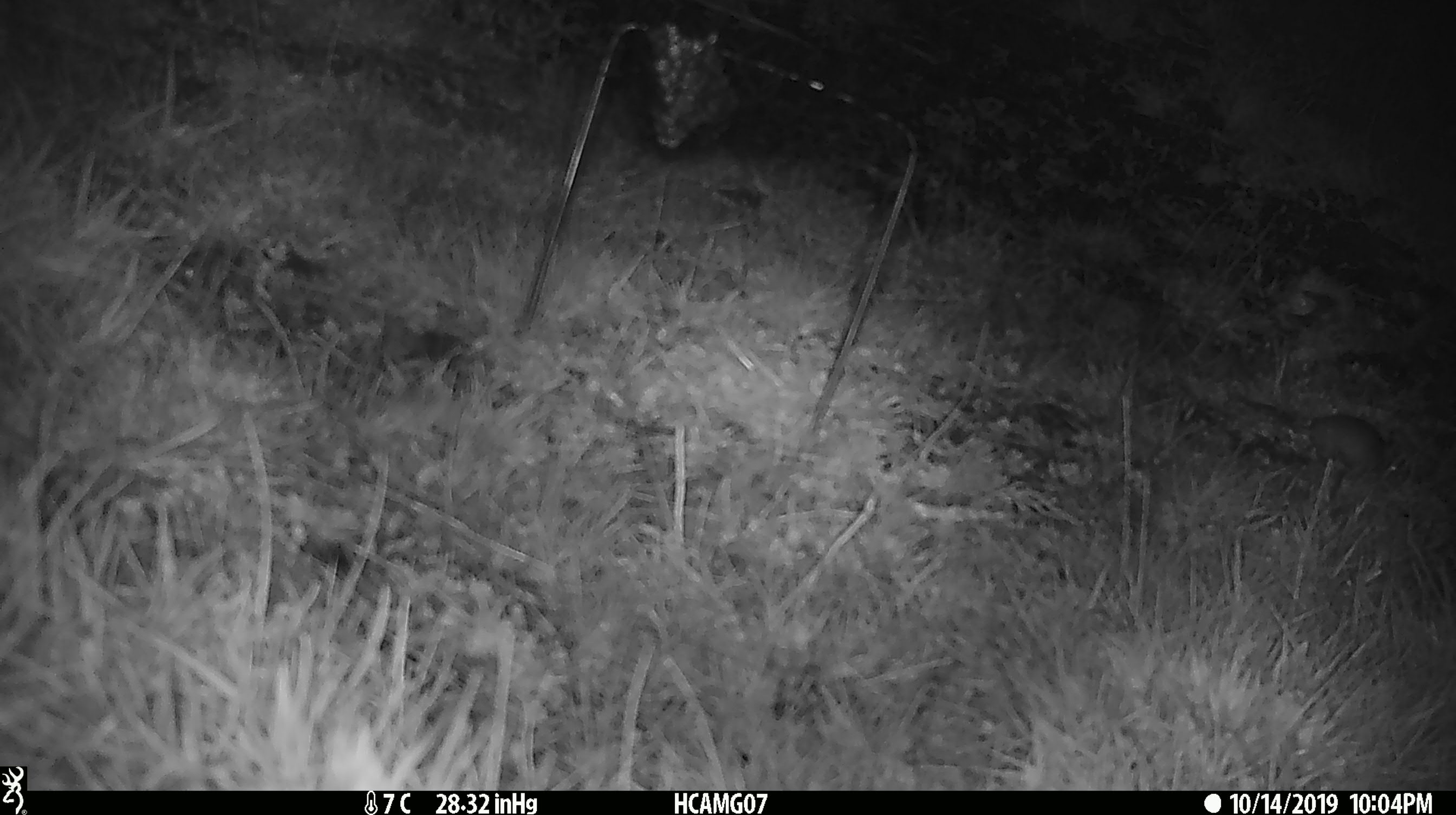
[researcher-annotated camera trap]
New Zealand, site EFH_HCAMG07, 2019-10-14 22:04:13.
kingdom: Animalia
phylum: Chordata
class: Mammalia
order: Rodentia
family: Muridae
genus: Mus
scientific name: Mus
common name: mouse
Mouse (Mus).